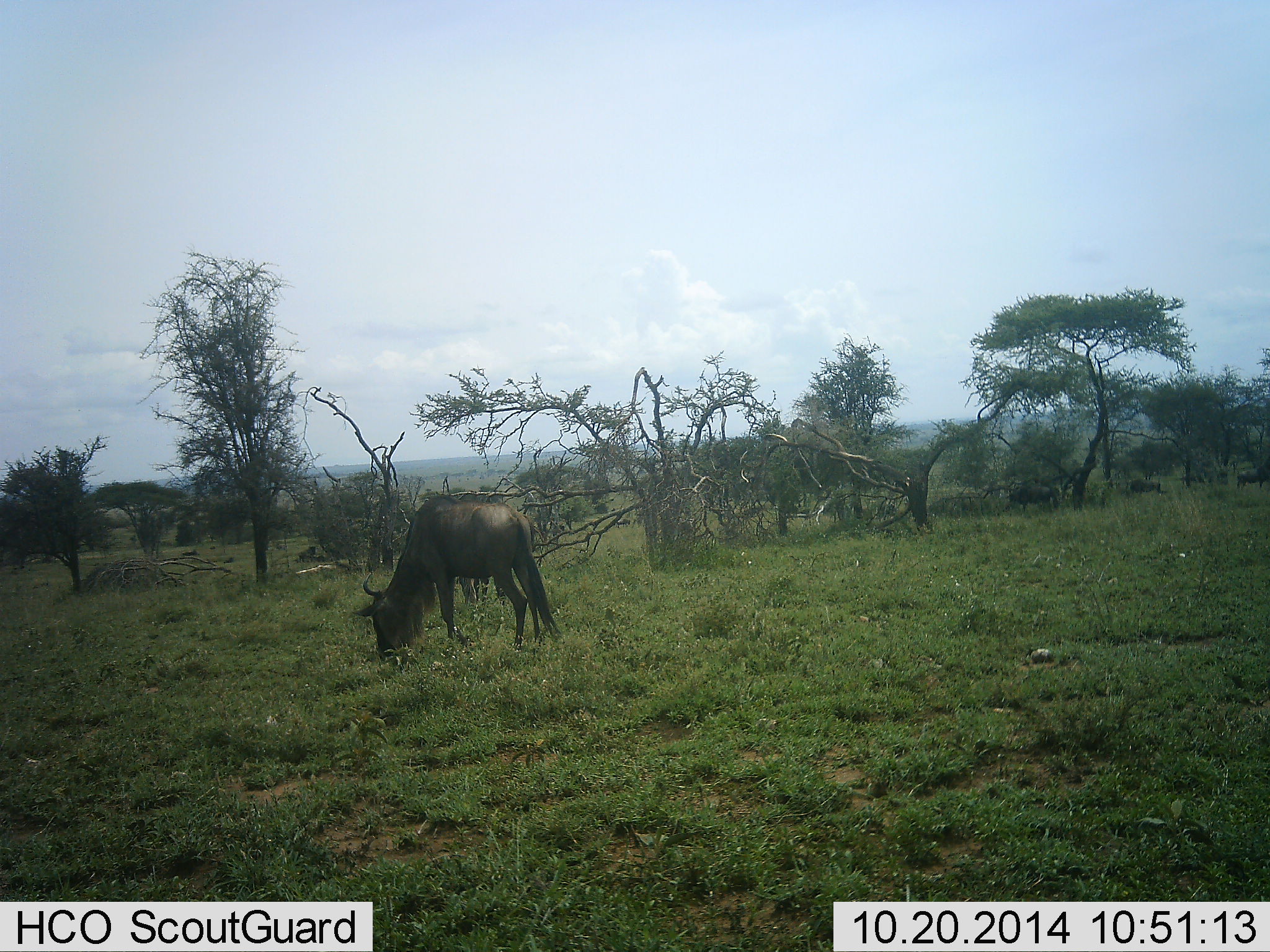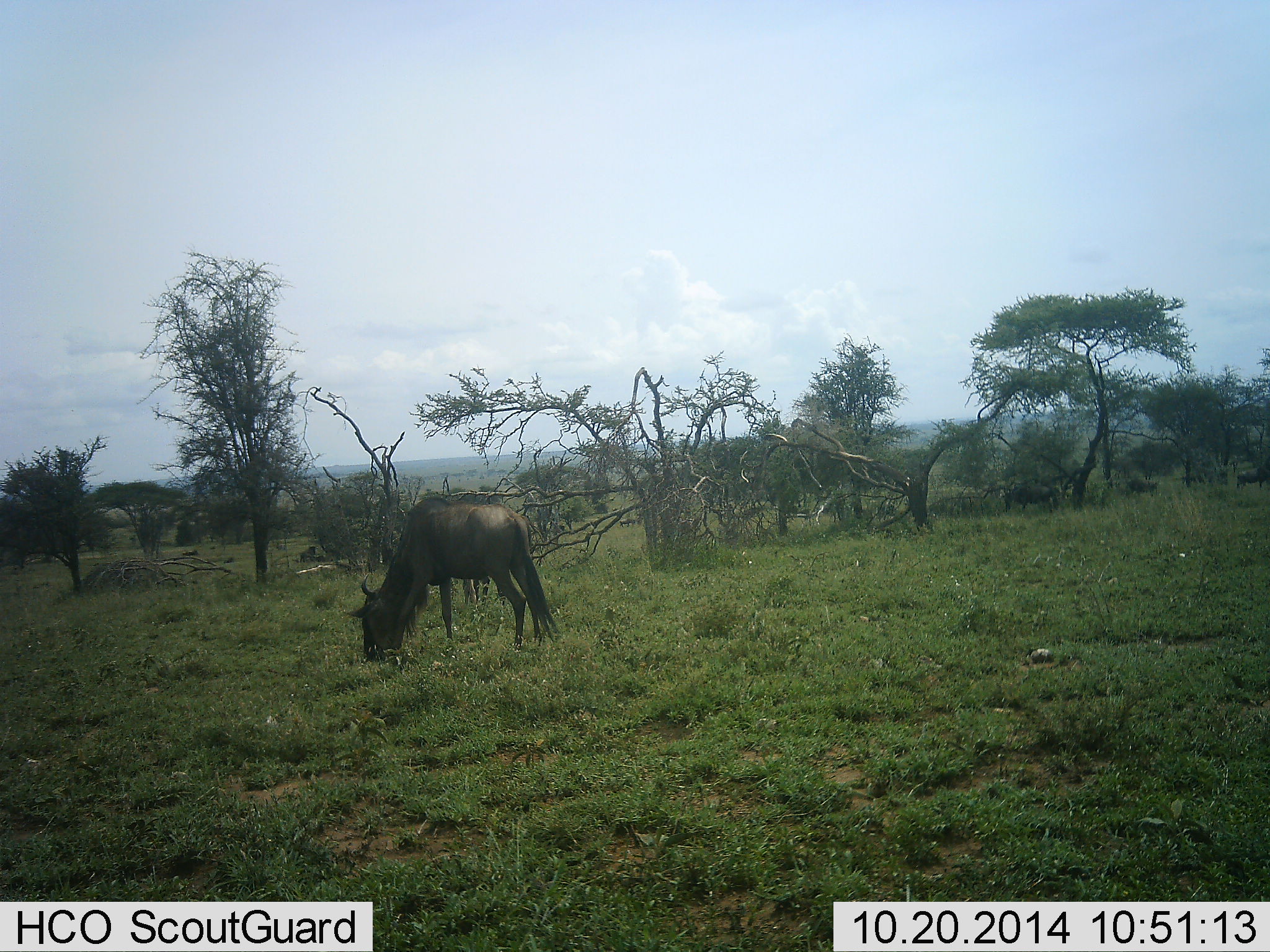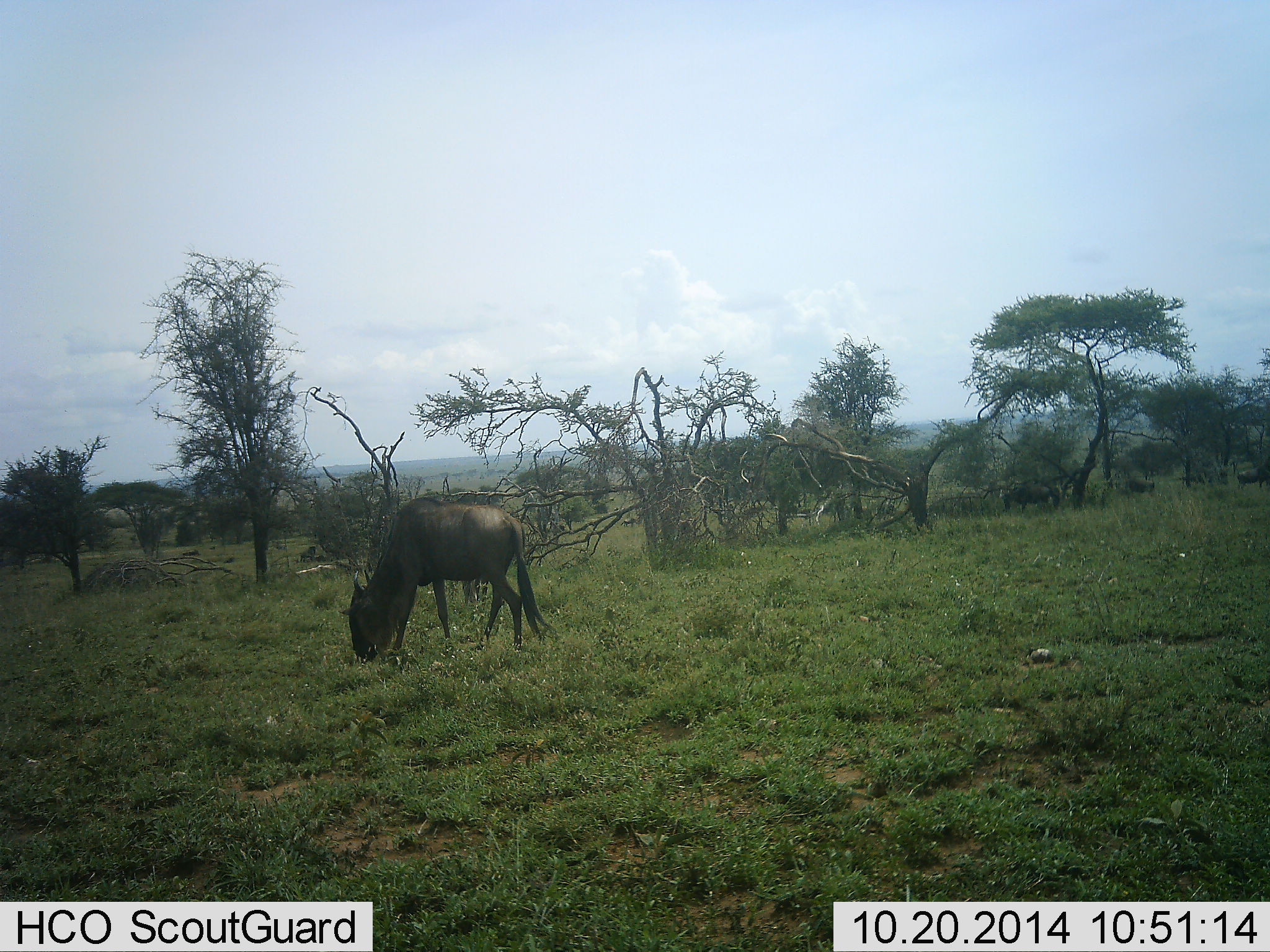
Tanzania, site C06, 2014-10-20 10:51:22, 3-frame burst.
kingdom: Animalia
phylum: Chordata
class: Mammalia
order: Artiodactyla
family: Bovidae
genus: Connochaetes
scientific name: Connochaetes taurinus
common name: blue wildebeest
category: wildebeest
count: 4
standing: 20%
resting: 0%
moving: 10%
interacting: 0%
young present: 0%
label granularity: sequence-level